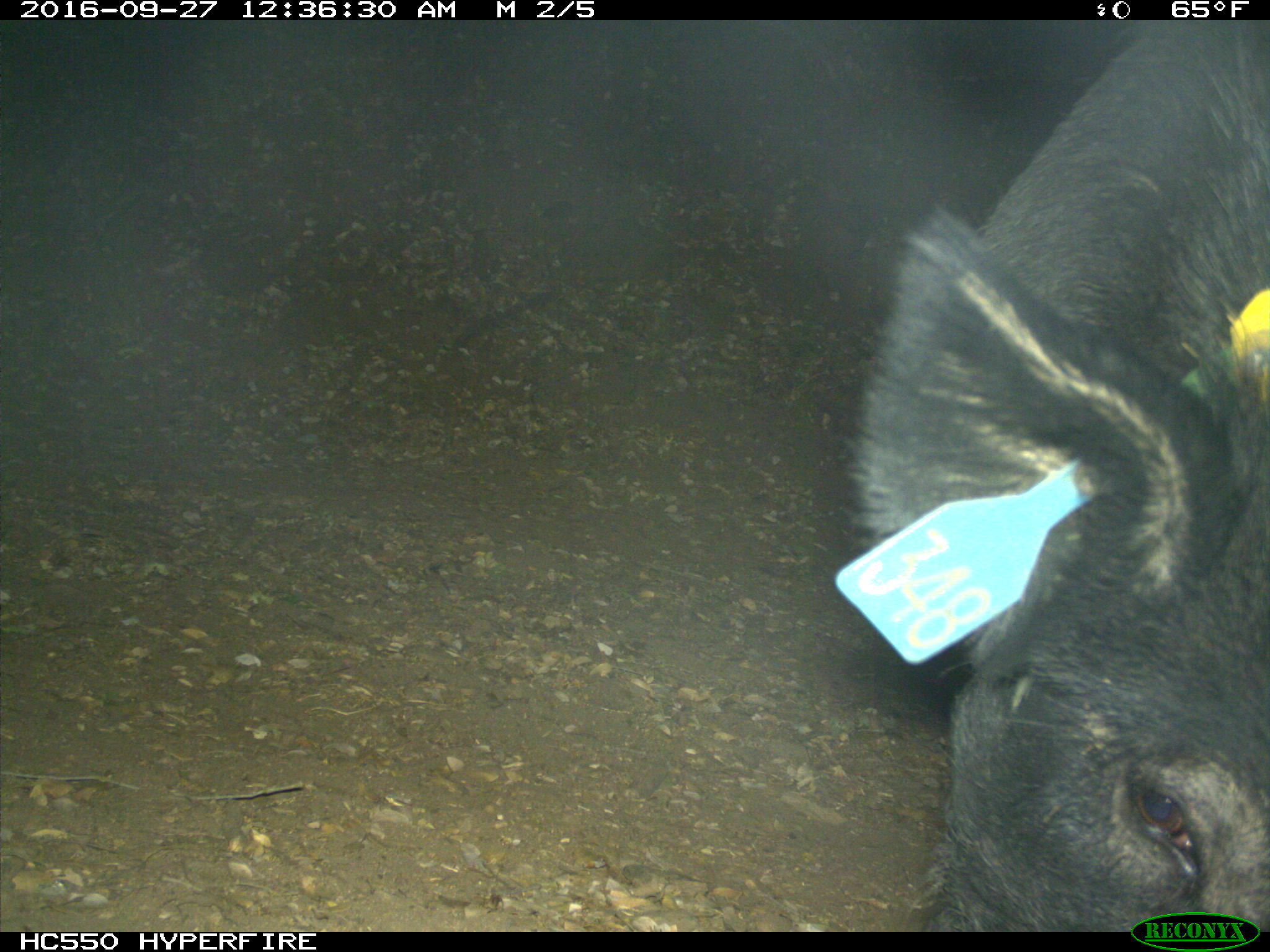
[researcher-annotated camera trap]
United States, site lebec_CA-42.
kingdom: Animalia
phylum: Chordata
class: Mammalia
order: Artiodactyla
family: Suidae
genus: Sus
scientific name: Sus scrofa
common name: wild boar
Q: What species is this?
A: Sus scrofa (wild boar).